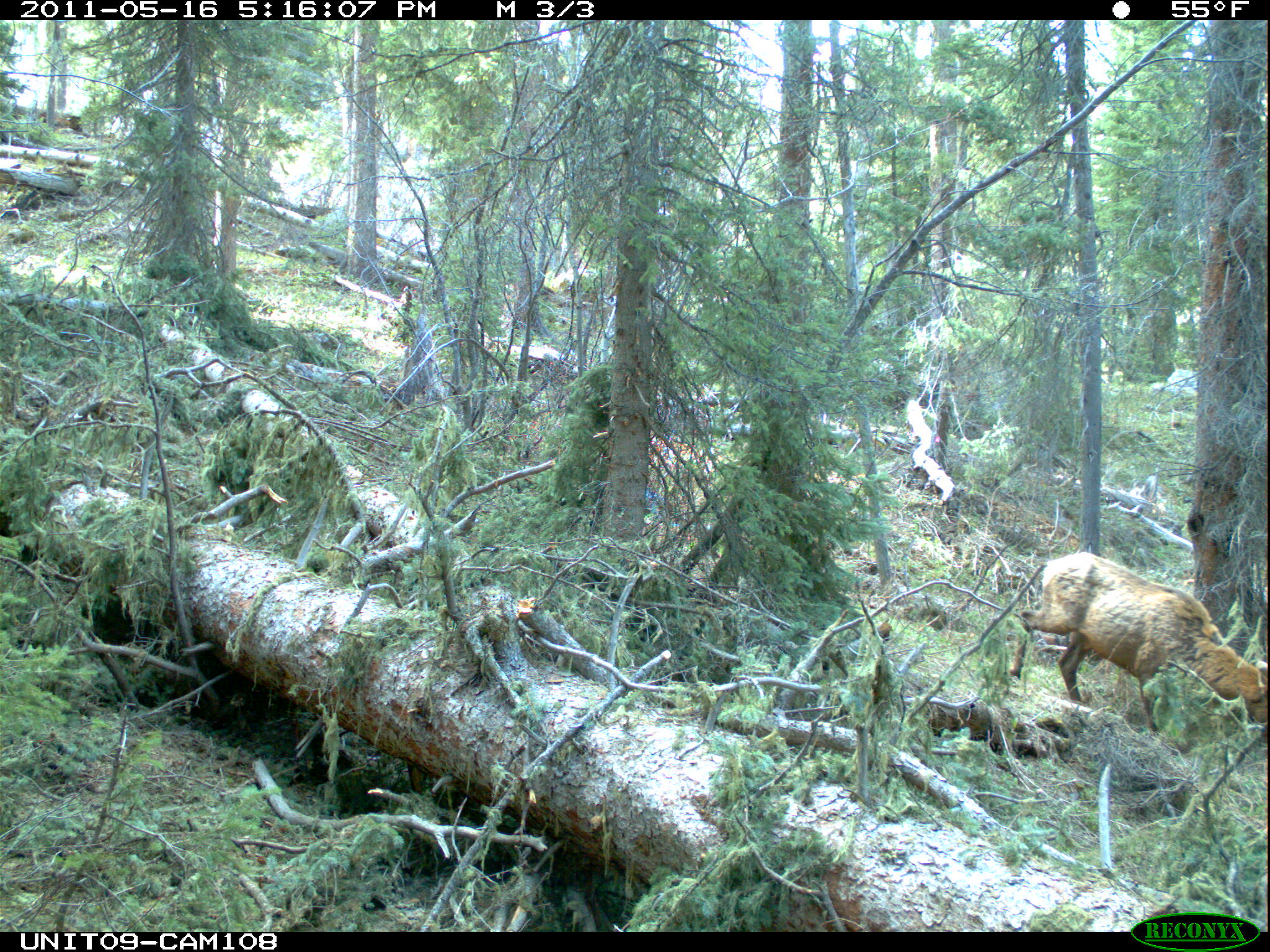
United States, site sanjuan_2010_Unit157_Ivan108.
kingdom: Animalia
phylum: Chordata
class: Mammalia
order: Artiodactyla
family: Cervidae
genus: Cervus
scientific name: Cervus elaphus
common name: red deer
Cervus elaphus (red deer).